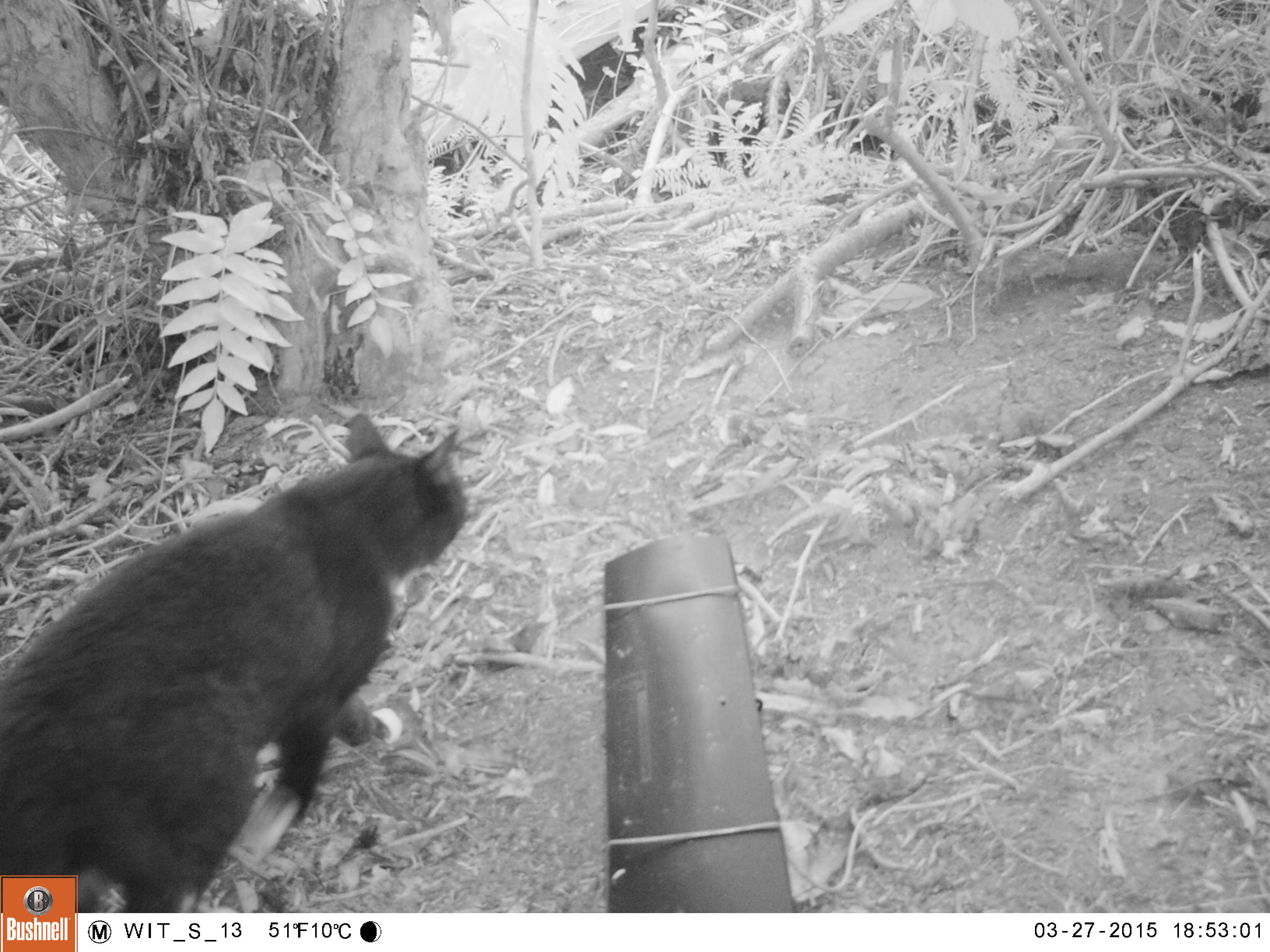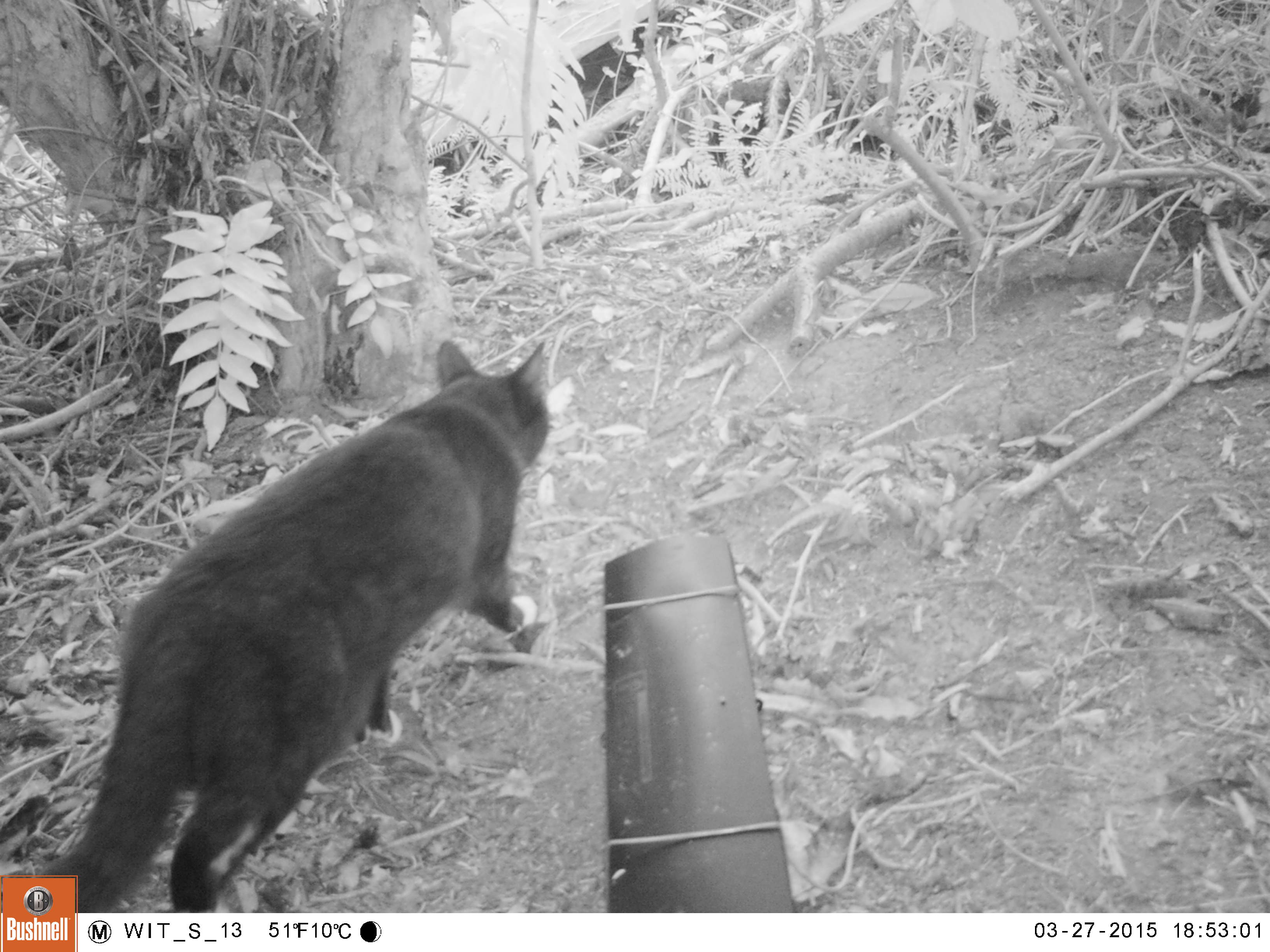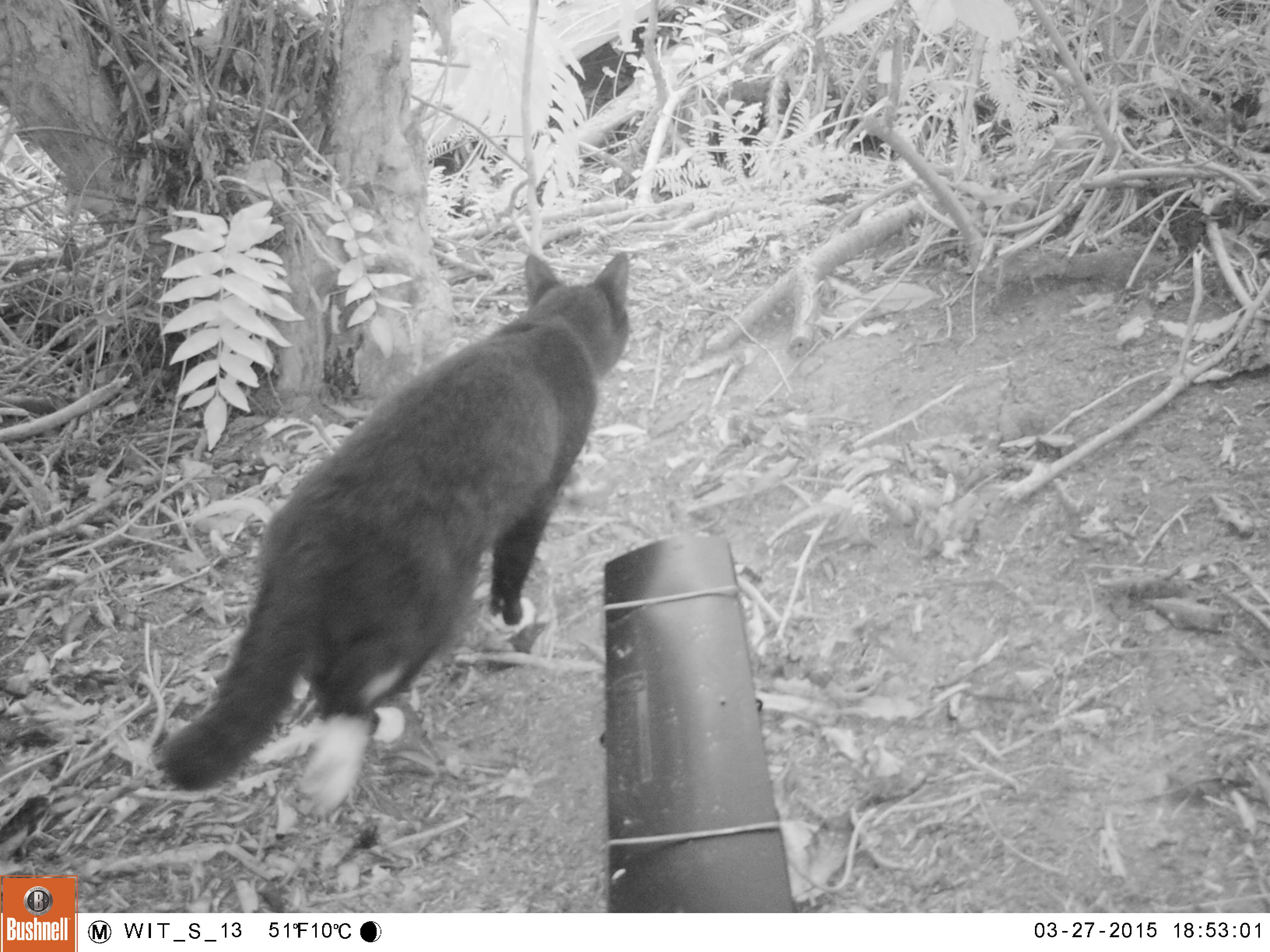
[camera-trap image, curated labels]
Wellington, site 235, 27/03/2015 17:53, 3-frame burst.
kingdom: Animalia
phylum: Chordata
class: Mammalia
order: Carnivora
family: Felidae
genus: Felis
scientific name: Felis catus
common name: cat